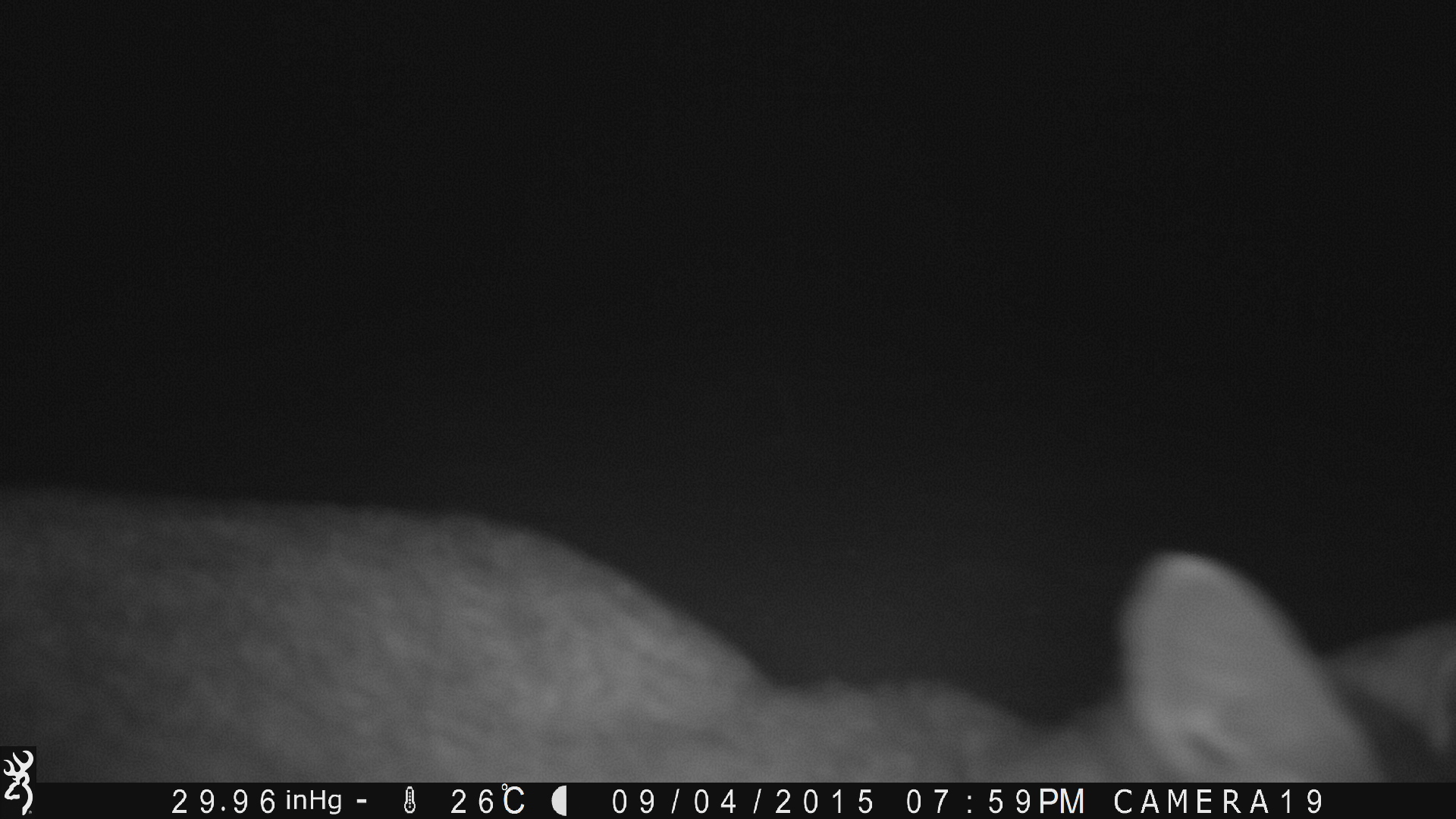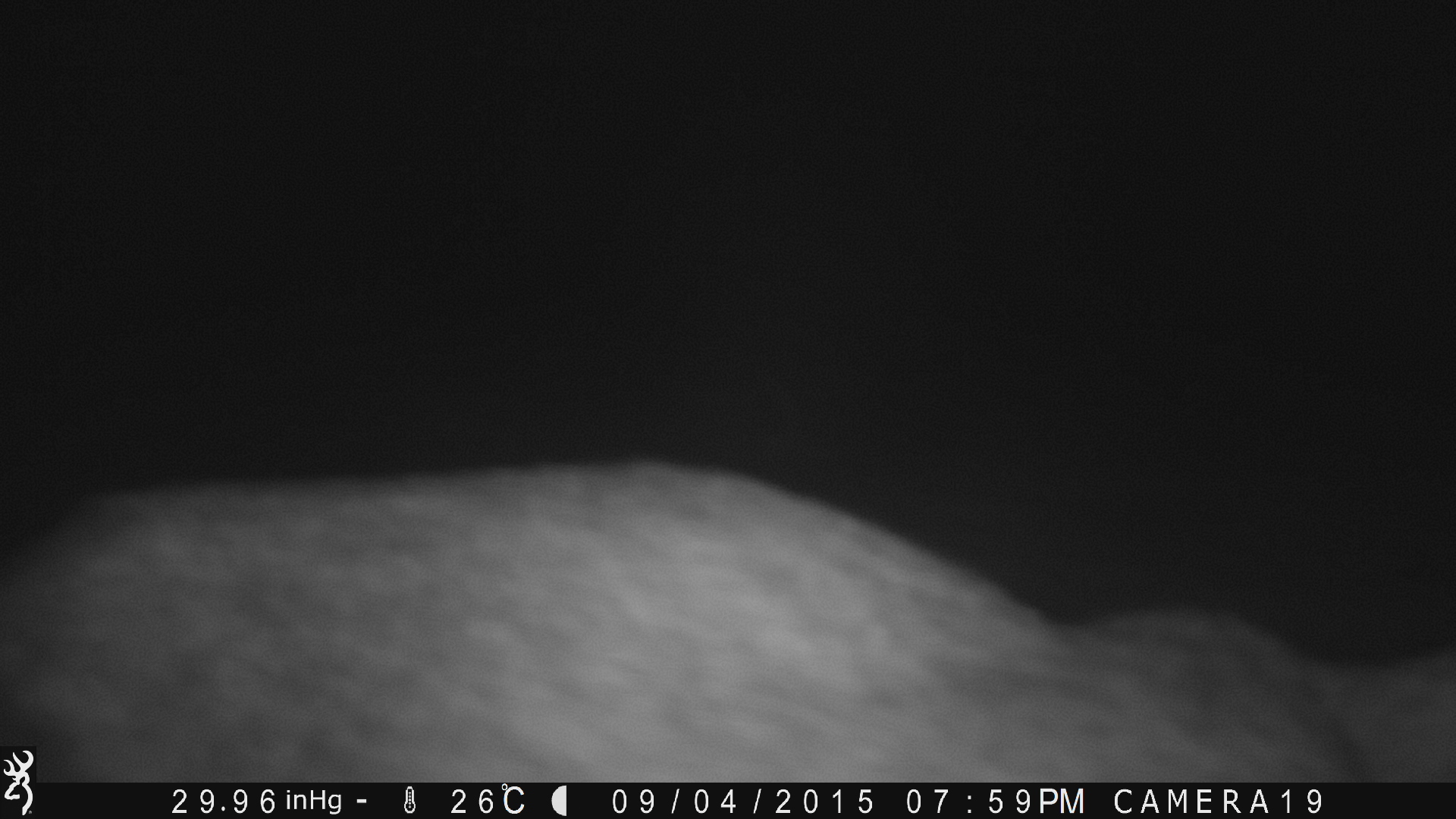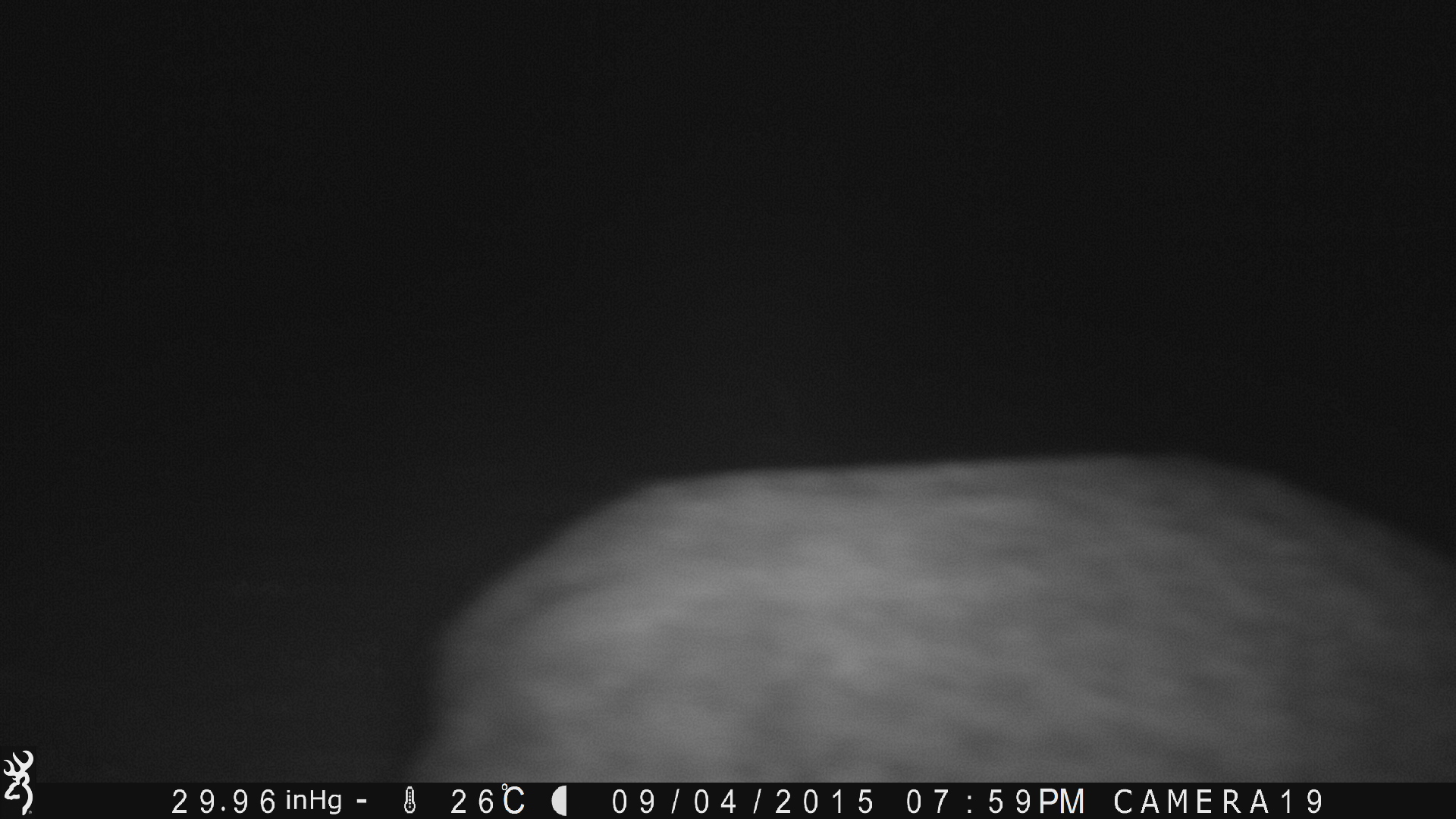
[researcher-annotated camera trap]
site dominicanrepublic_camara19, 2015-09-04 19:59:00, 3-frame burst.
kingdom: Animalia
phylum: Chordata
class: Mammalia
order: Carnivora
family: Felidae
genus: Felis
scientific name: Felis catus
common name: cat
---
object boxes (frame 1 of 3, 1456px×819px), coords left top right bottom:
cat: 0 489 1456 791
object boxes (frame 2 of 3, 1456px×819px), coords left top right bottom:
cat: 0 463 1456 792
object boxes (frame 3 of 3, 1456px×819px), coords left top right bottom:
cat: 402 438 1456 781